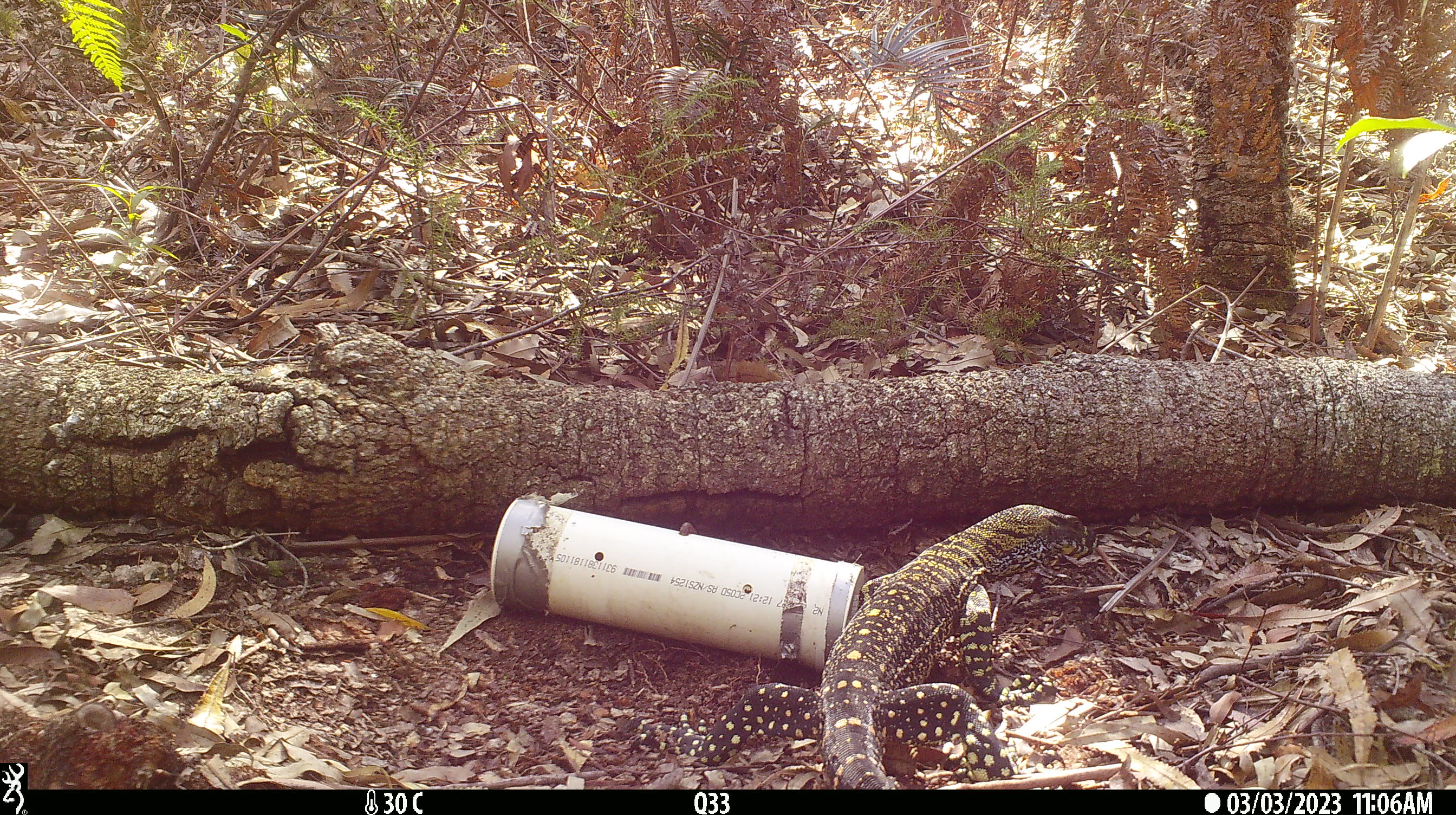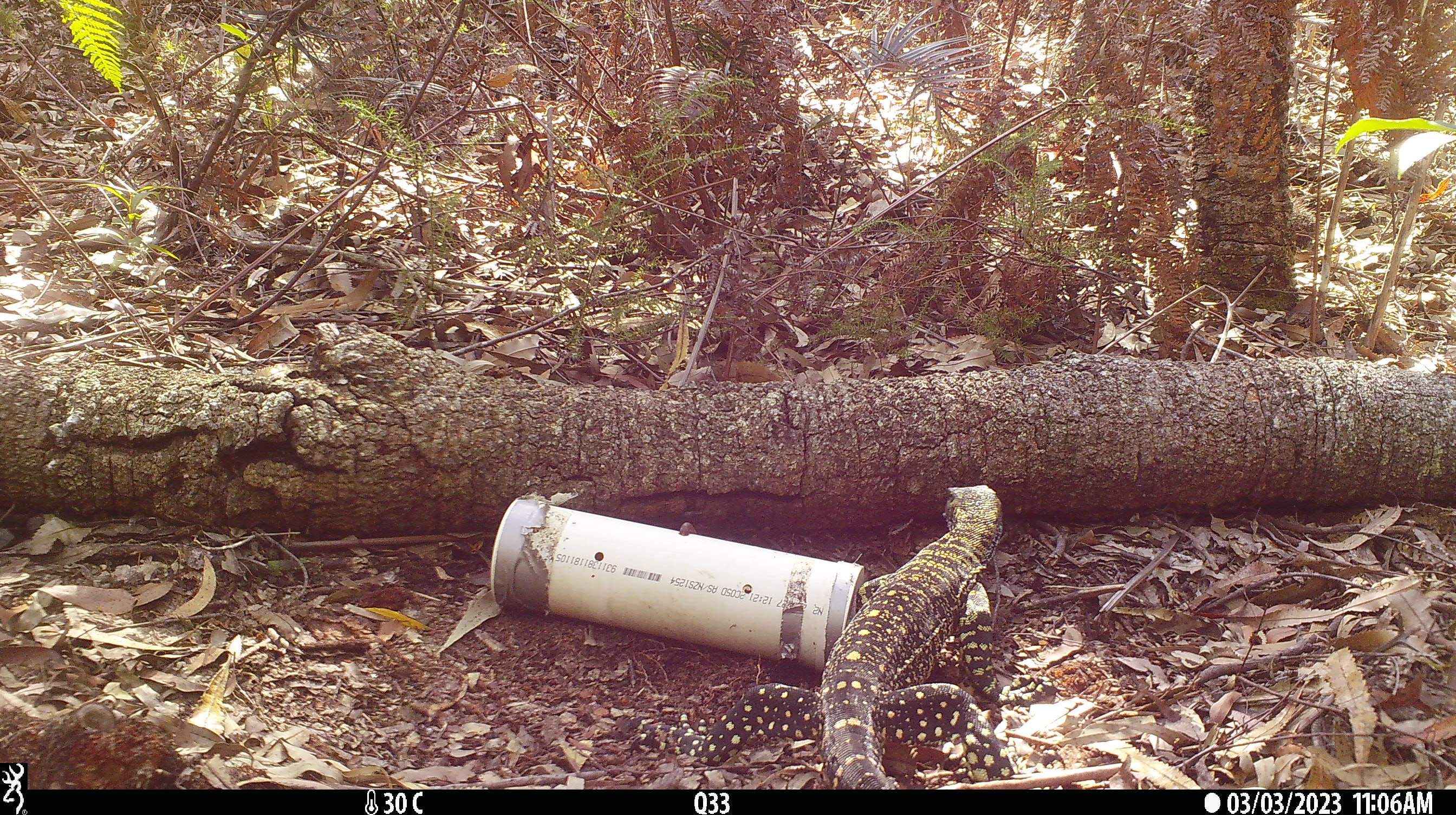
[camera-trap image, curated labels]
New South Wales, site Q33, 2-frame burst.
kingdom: Animalia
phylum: Chordata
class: Reptilia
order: Squamata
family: Varanidae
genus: Varanus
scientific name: Varanus varius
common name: lace monitor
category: goanna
Goanna (lace monitor) (Varanus varius).